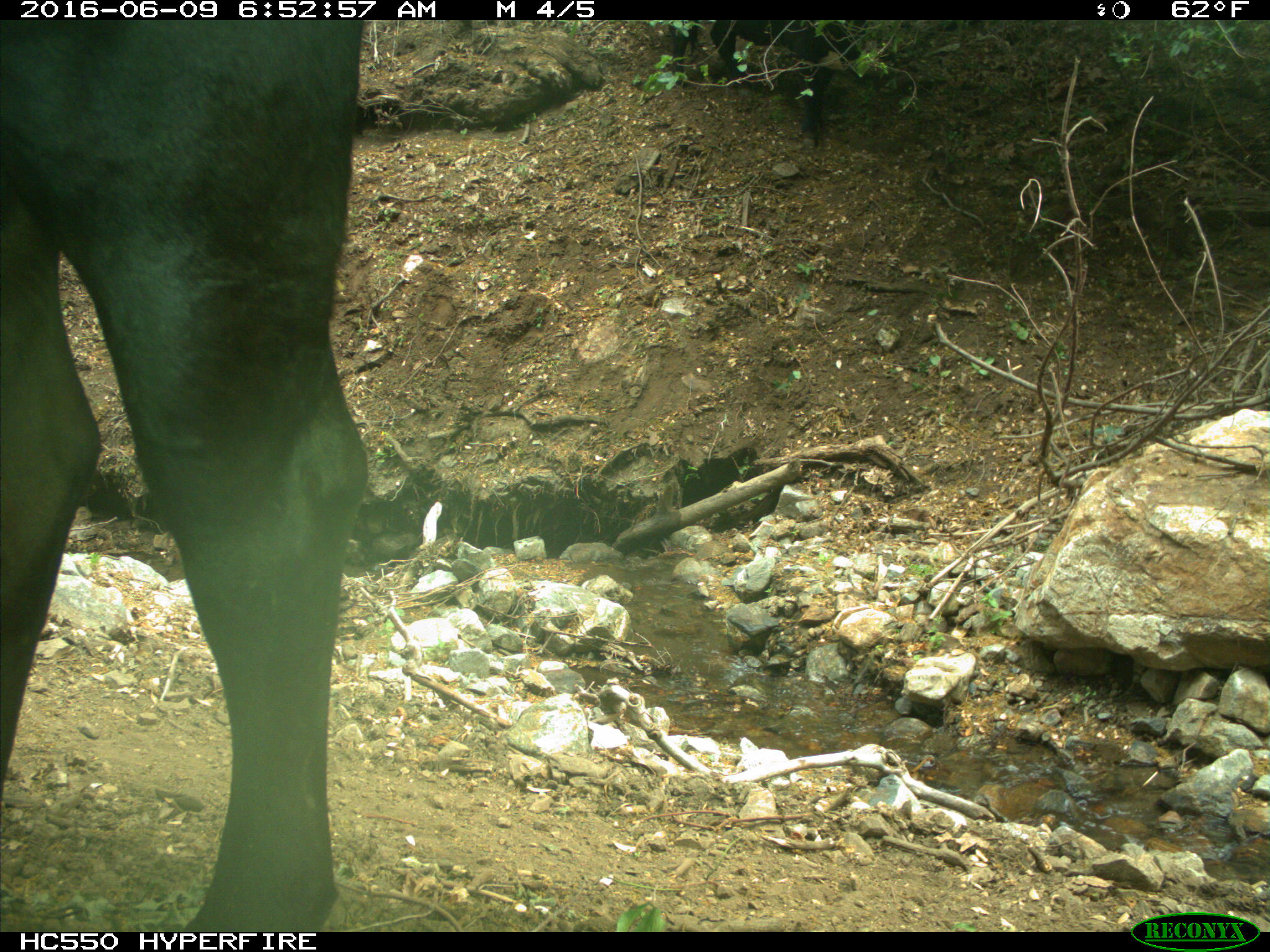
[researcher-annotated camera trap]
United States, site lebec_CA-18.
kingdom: Animalia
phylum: Chordata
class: Mammalia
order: Artiodactyla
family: Bovidae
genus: Bos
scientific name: Bos taurus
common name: domestic cow